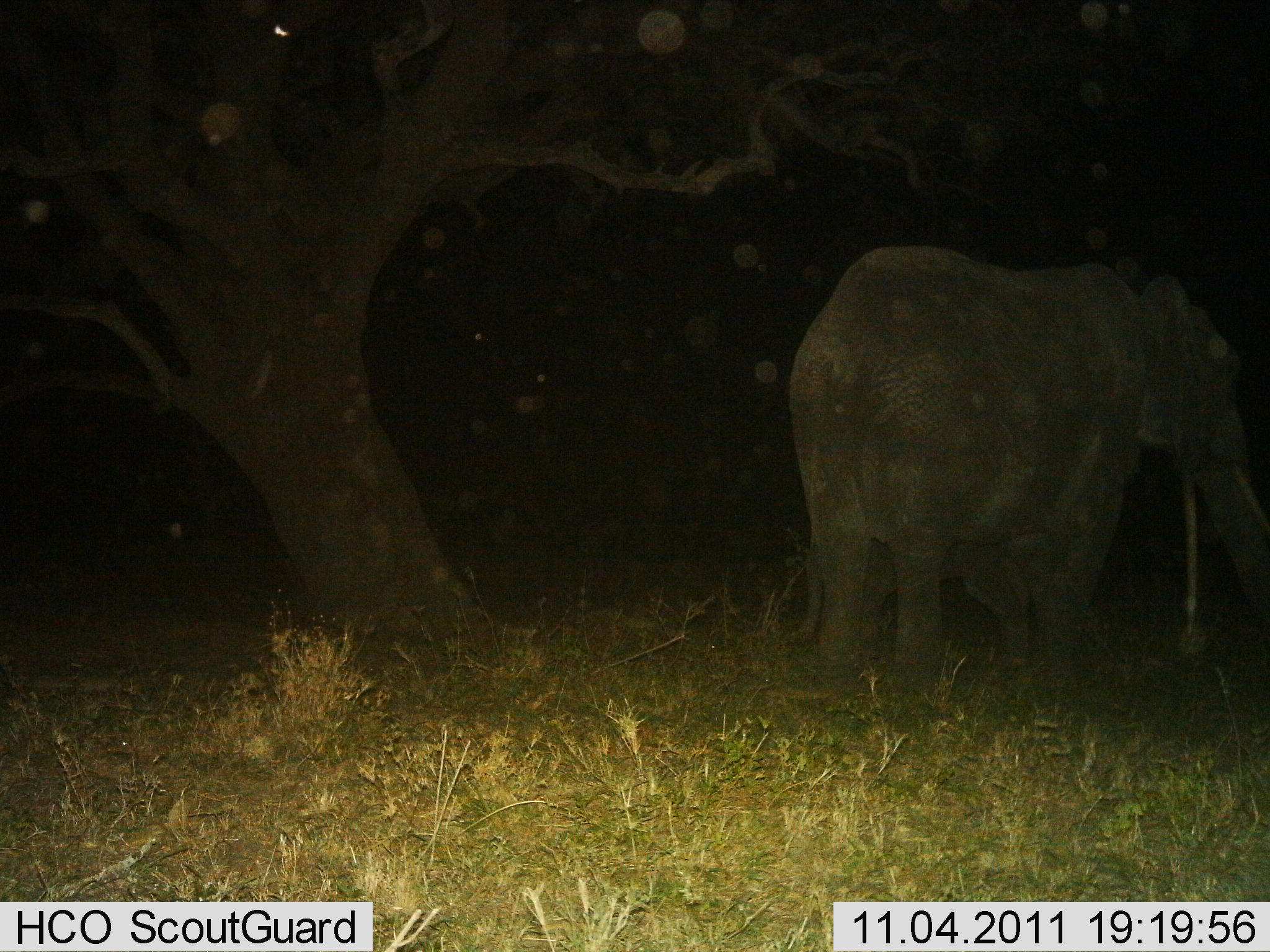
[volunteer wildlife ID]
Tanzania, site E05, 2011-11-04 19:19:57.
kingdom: Animalia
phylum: Chordata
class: Mammalia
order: Proboscidea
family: Elephantidae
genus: Loxodonta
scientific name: Loxodonta africana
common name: african bush elephant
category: elephant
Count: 1.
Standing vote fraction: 92%.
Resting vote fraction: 0%.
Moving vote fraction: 8%.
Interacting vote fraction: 0%.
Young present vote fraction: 8%.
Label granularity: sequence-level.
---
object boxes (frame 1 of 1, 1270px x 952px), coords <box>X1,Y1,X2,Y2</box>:
animal: <box>785,243,1270,685</box>